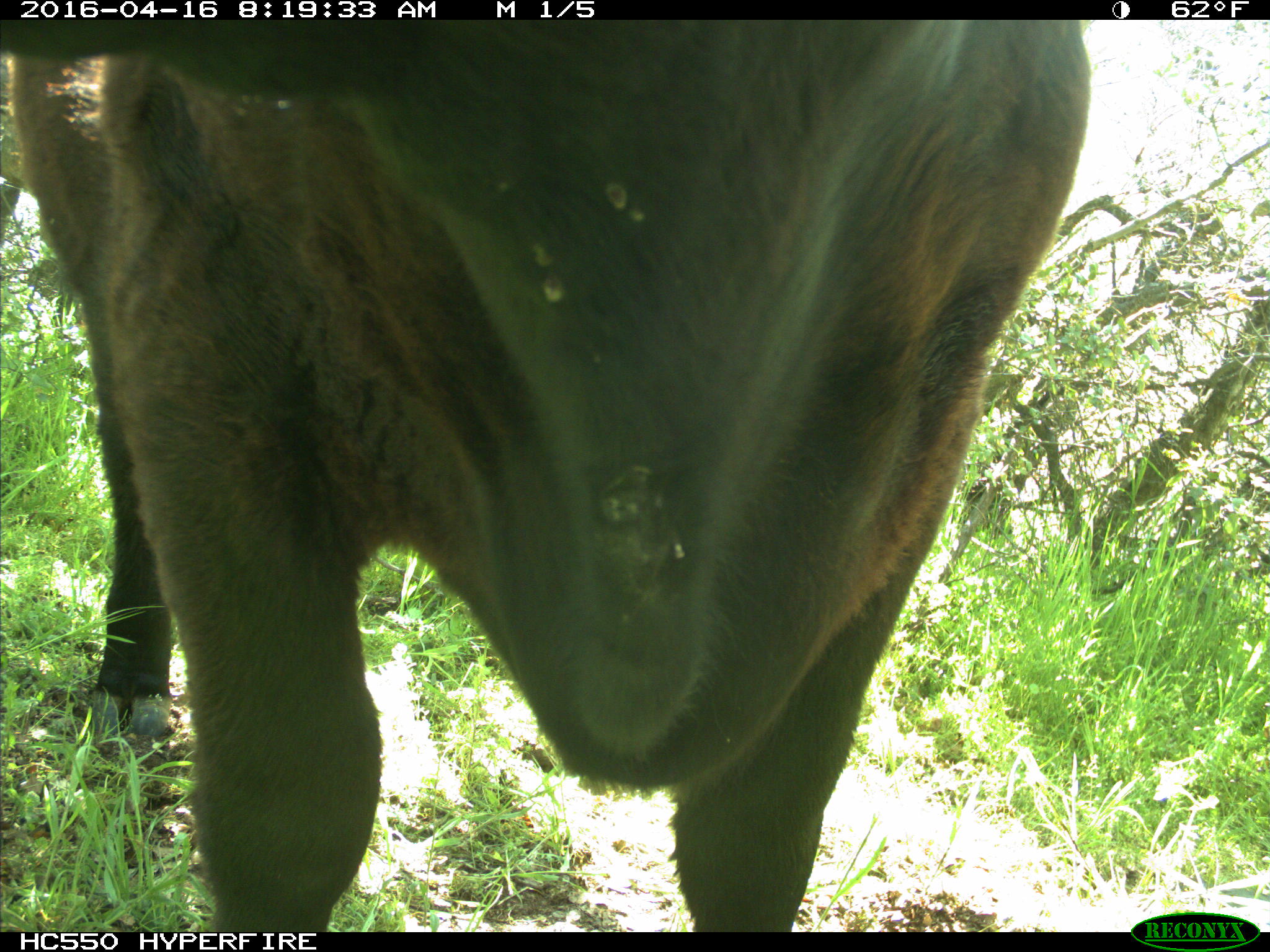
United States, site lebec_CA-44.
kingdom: Animalia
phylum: Chordata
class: Mammalia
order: Artiodactyla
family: Bovidae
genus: Bos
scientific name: Bos taurus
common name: domestic cow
Bos taurus (domestic cow).